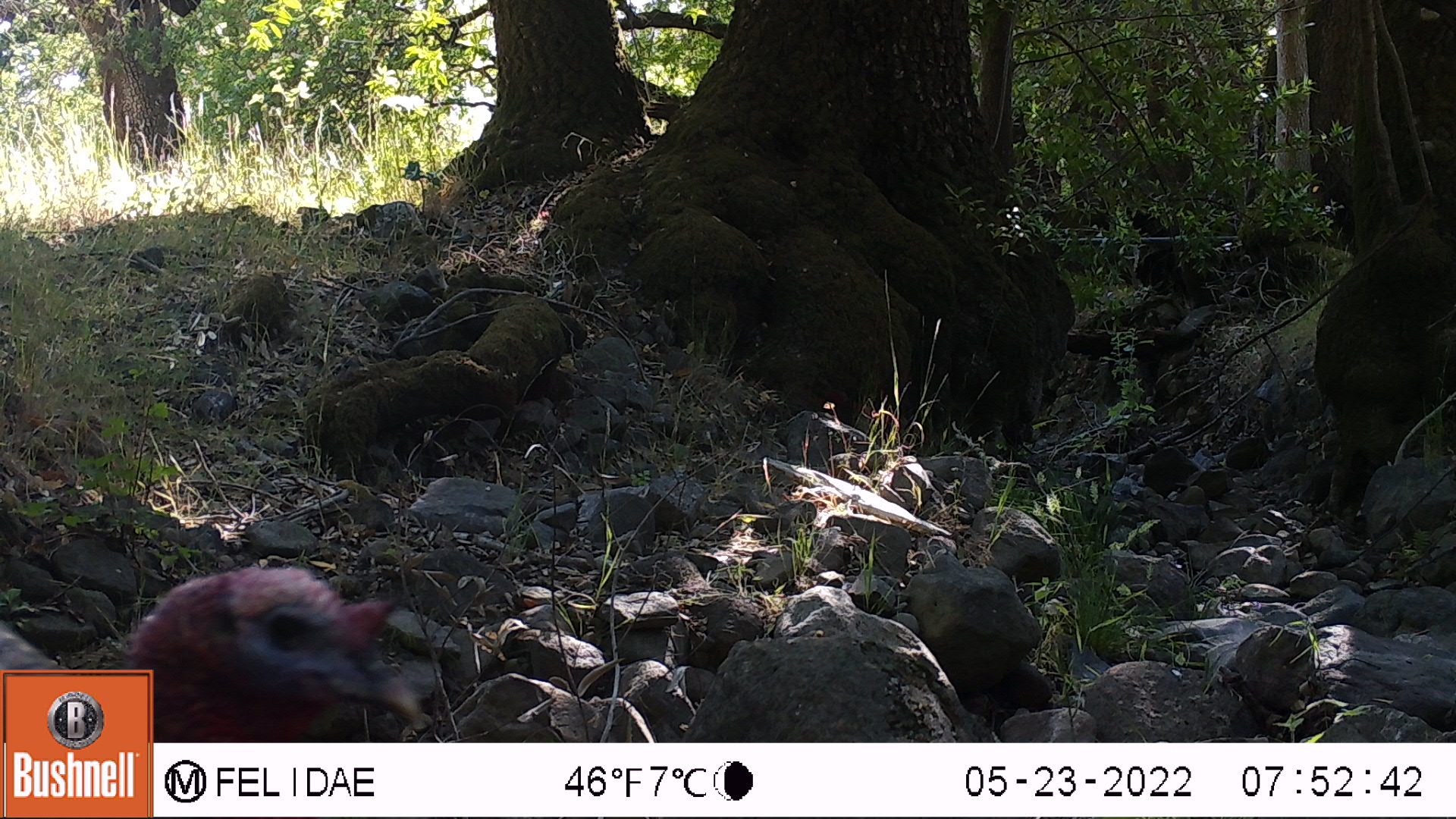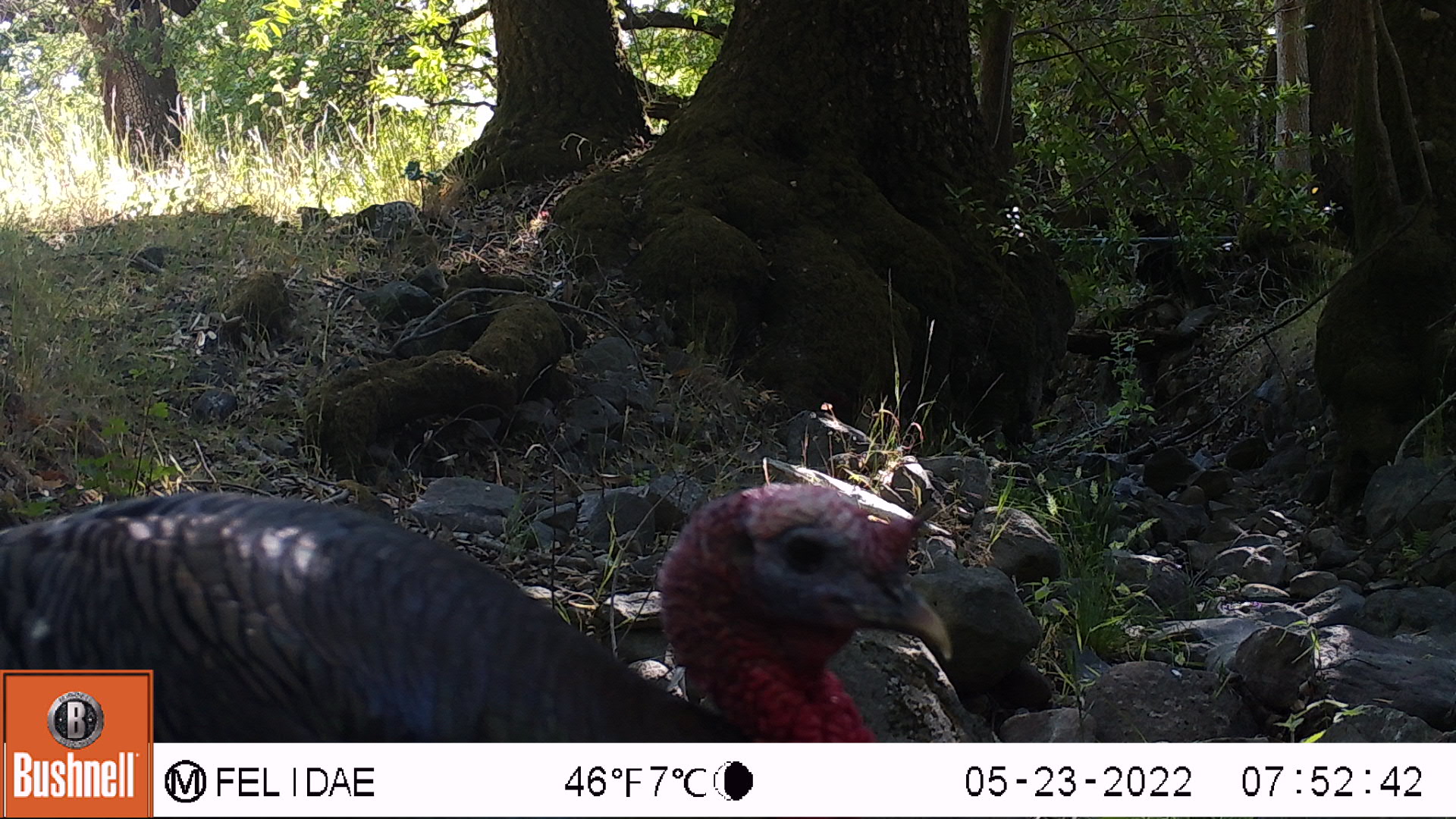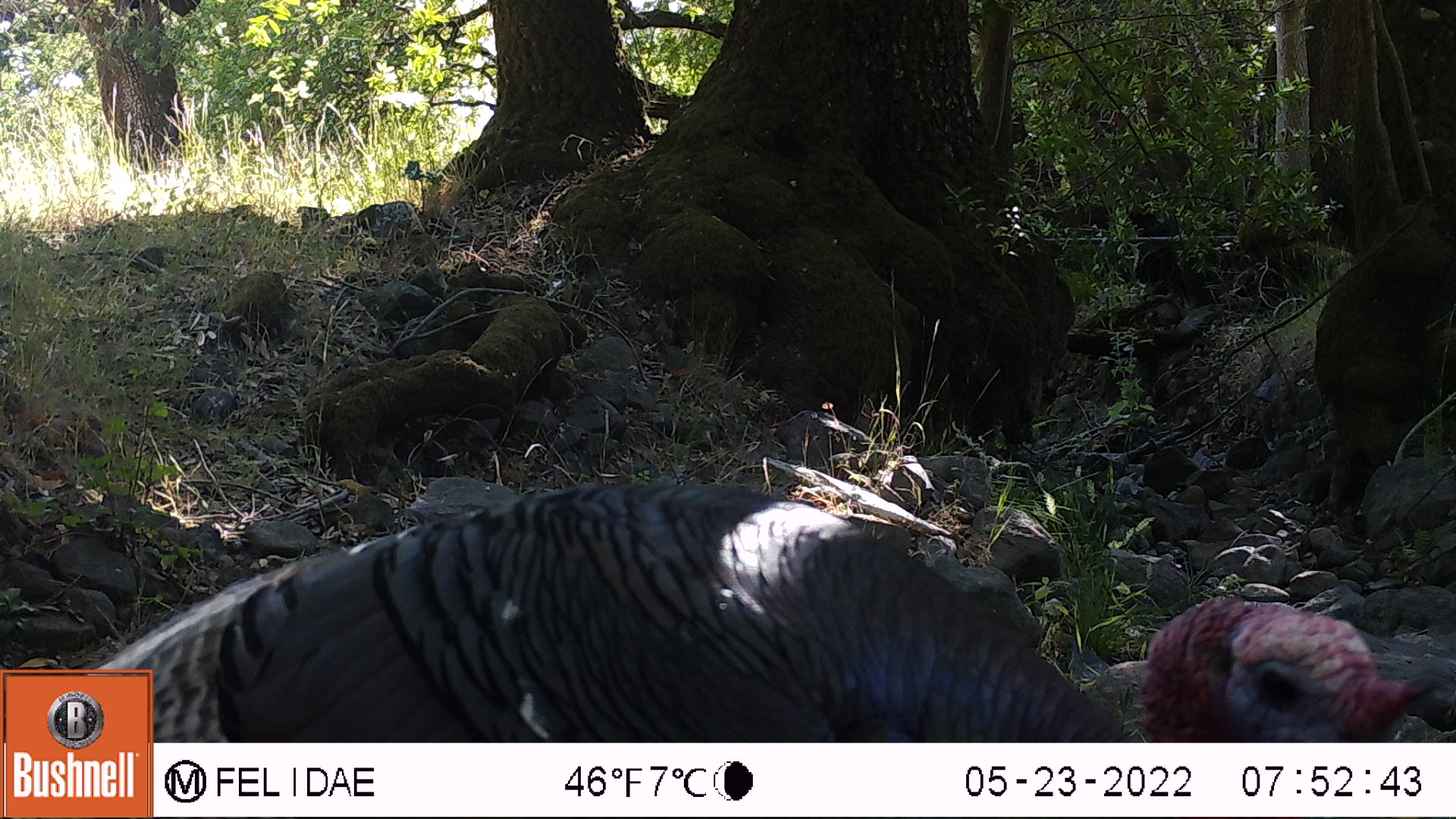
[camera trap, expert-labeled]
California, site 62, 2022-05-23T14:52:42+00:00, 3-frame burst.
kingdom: Animalia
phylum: Chordata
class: Aves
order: Galliformes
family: Phasianidae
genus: Meleagris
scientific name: Meleagris gallopavo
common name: turkey